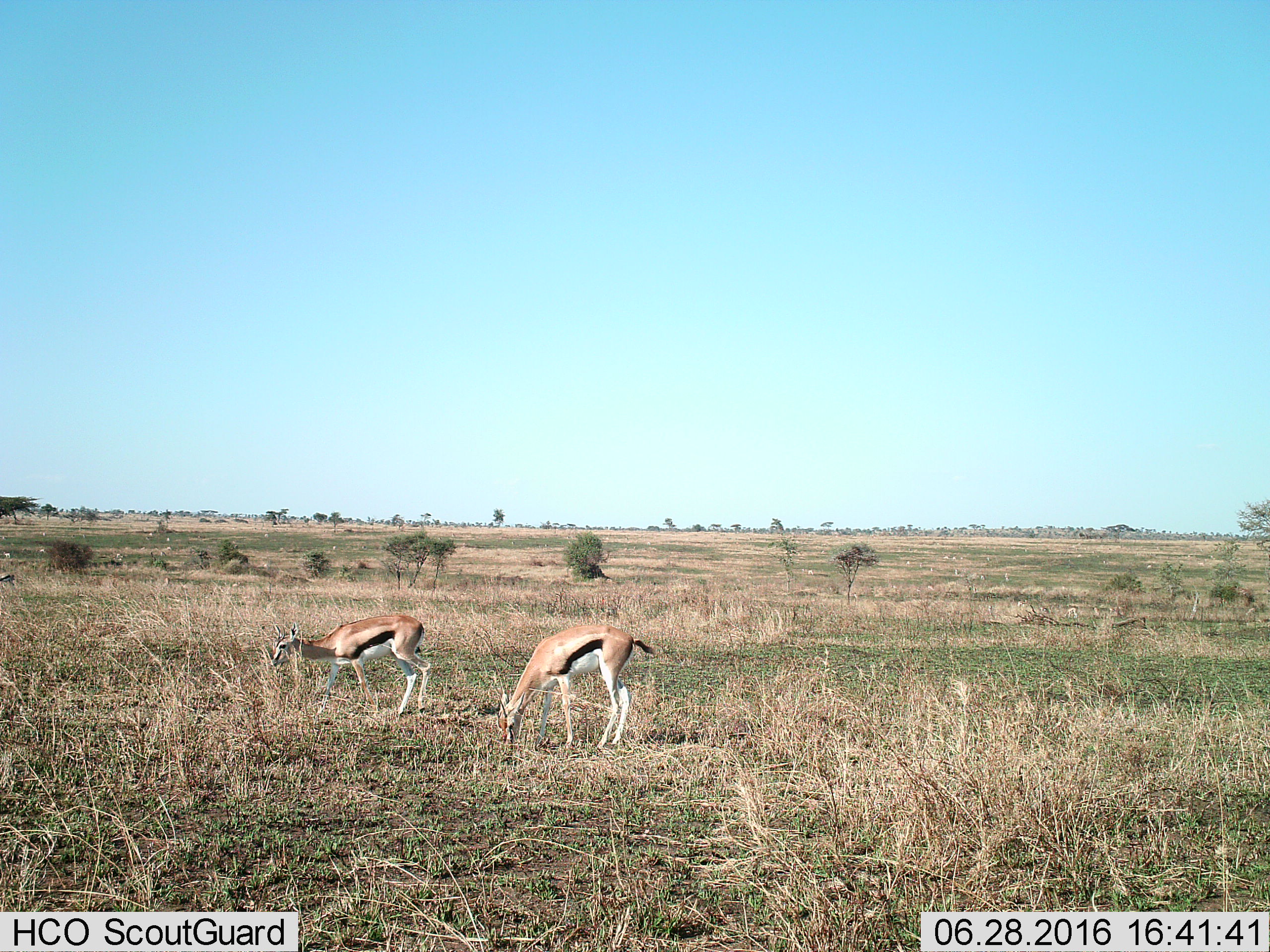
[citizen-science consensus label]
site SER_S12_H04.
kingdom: Animalia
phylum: Chordata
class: Mammalia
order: Artiodactyla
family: Bovidae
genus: Eudorcas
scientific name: Eudorcas thomsonii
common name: thomson's gazelle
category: gazellethomsons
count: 2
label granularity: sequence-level